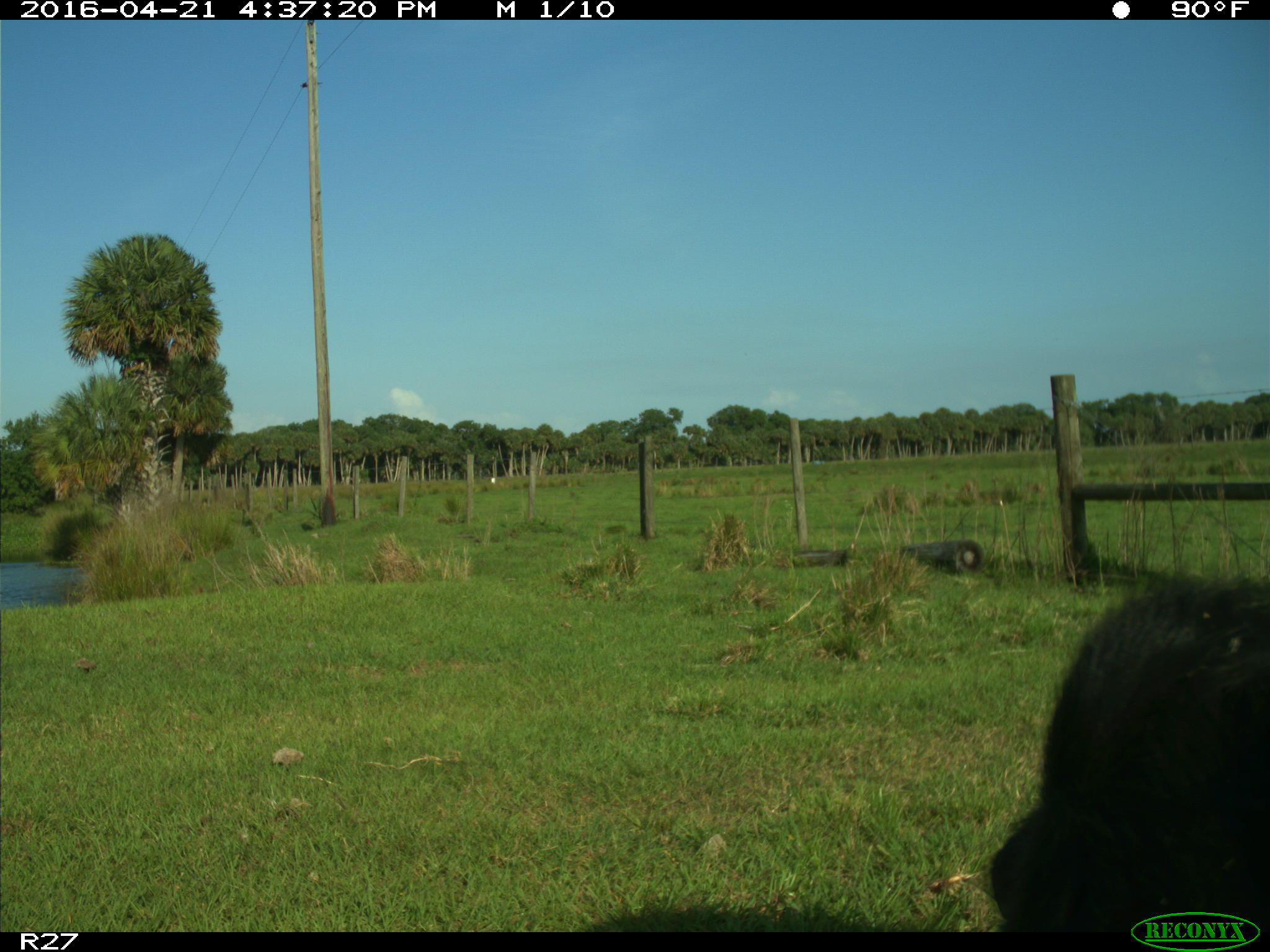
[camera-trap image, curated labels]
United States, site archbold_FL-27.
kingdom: Animalia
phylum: Chordata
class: Mammalia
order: Artiodactyla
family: Bovidae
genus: Bos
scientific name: Bos taurus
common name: domestic cow